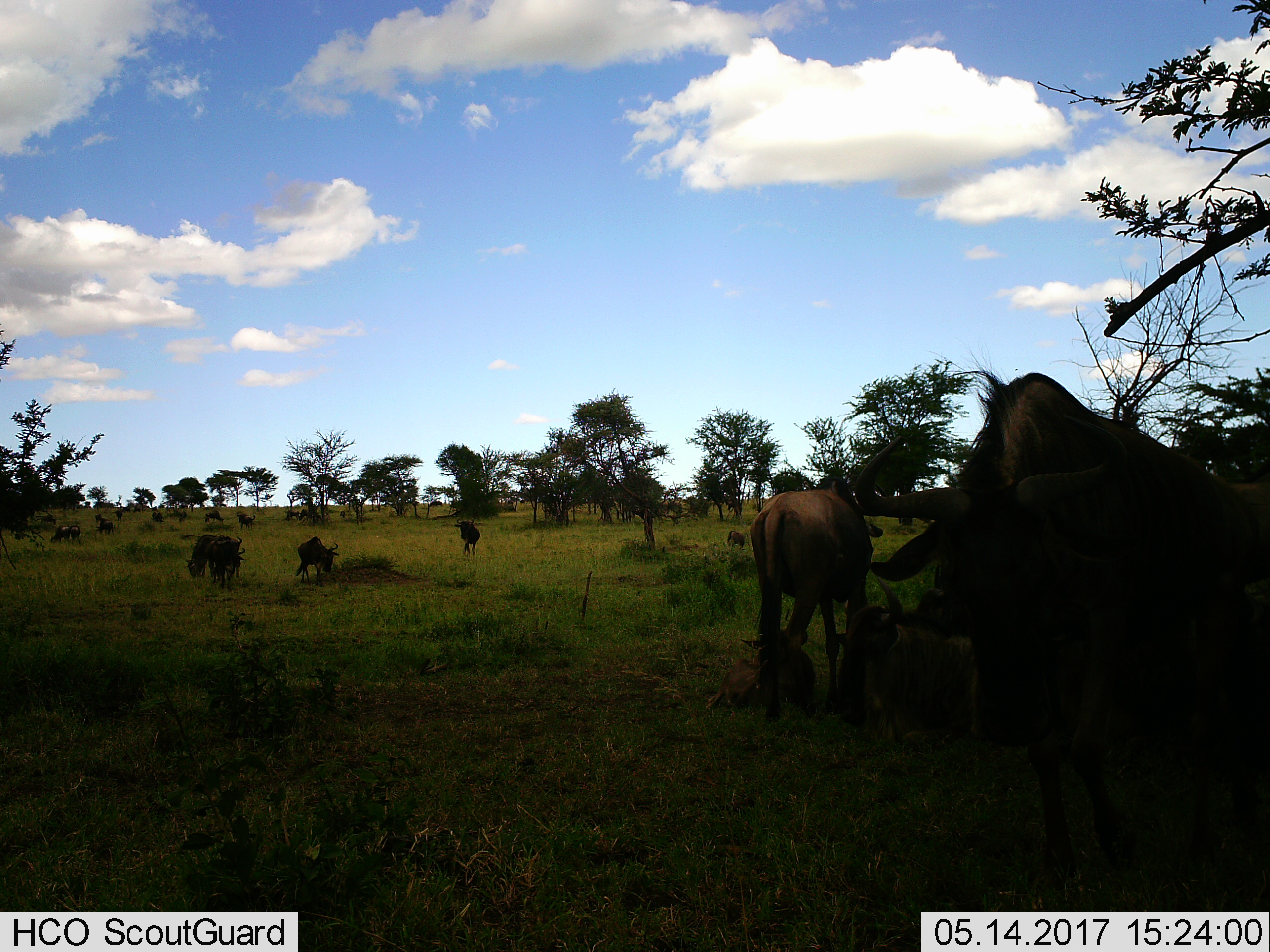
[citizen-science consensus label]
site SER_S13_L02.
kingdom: Animalia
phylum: Chordata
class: Mammalia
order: Artiodactyla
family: Bovidae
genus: Connochaetes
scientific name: Connochaetes taurinus taurinus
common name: blue wildebeest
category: wildebeestblue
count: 11-50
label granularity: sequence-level